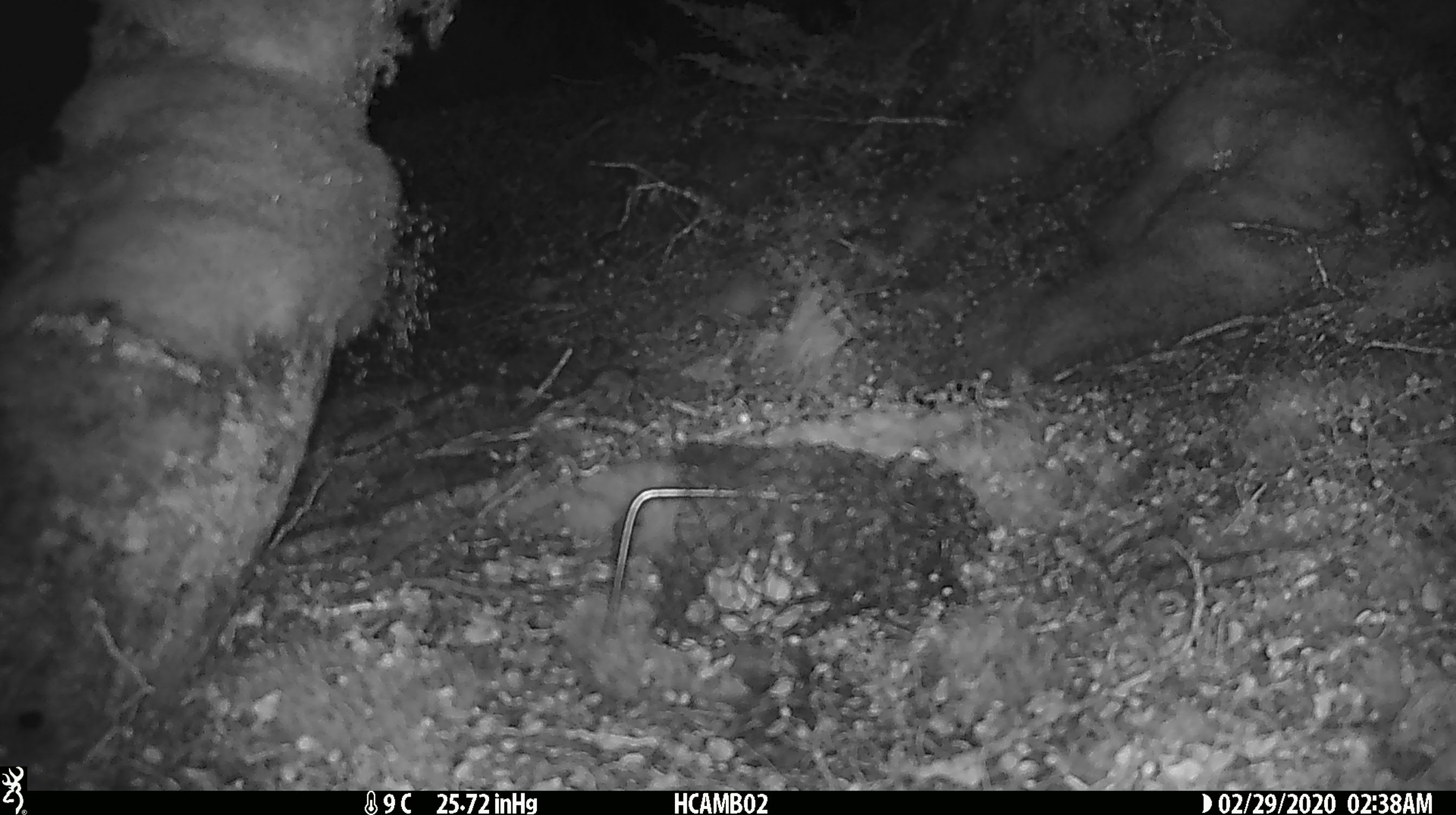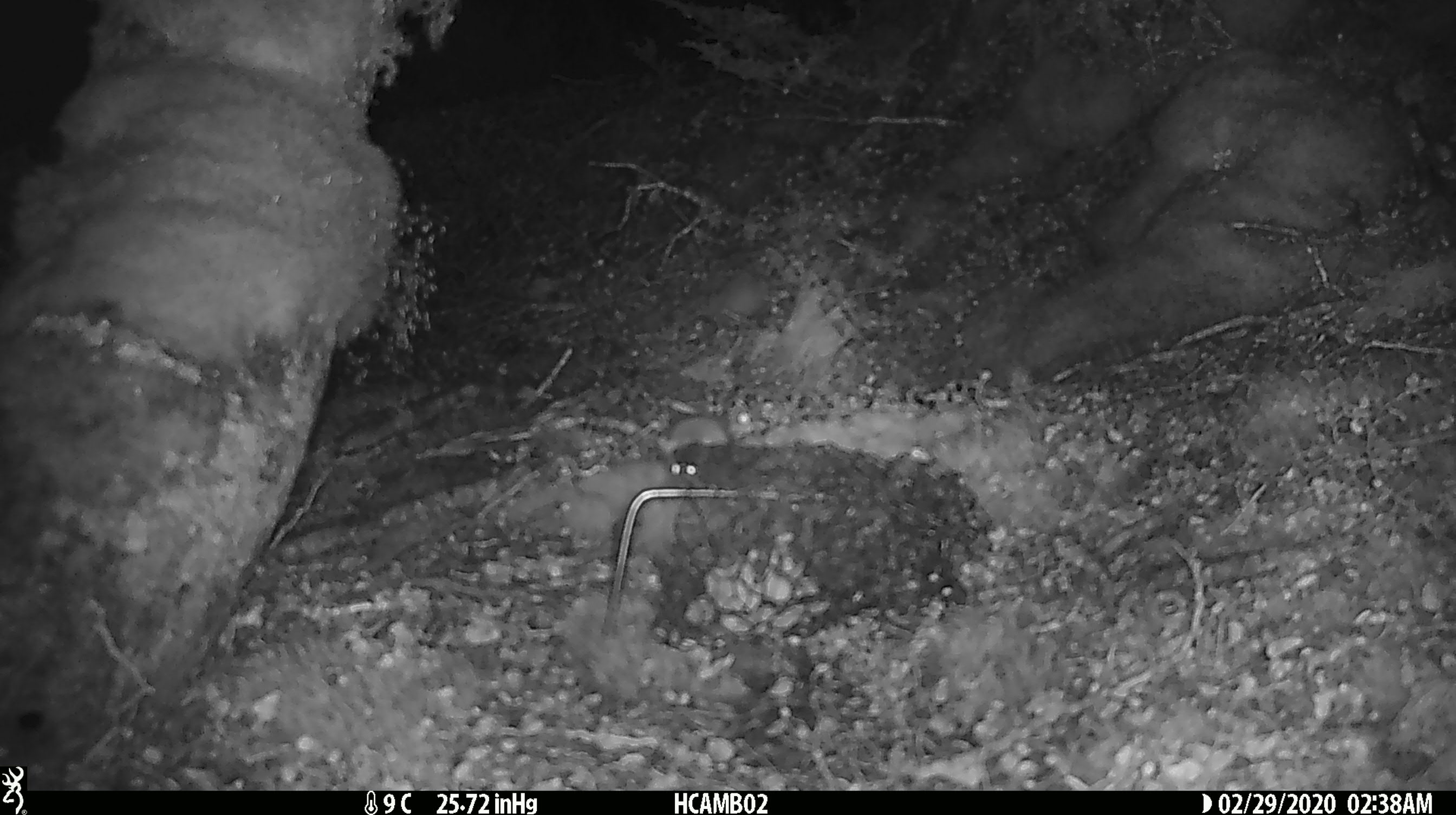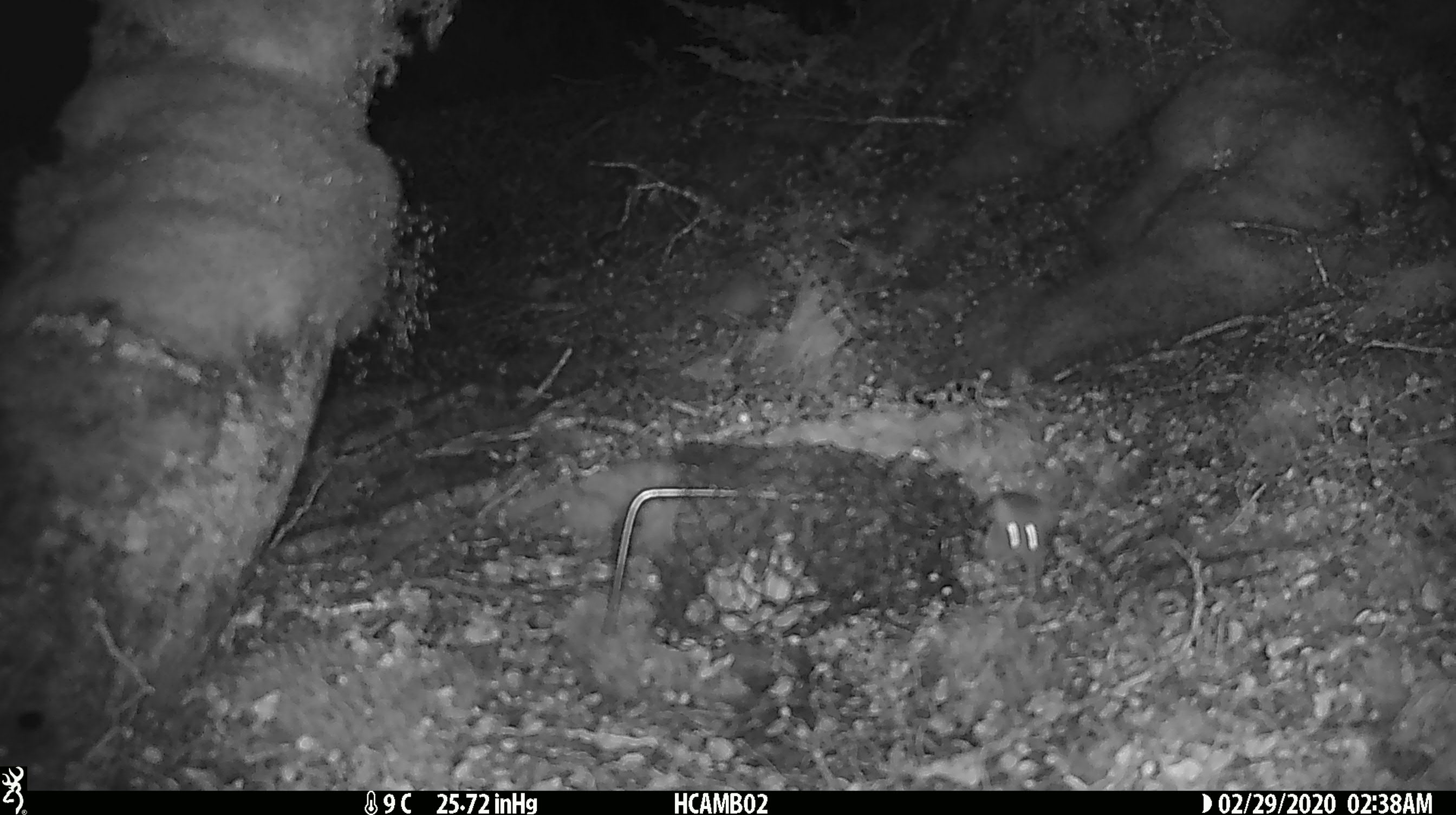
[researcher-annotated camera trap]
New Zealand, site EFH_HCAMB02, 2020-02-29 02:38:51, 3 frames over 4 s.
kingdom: Animalia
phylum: Chordata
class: Mammalia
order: Rodentia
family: Muridae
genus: Mus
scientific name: Mus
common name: mouse